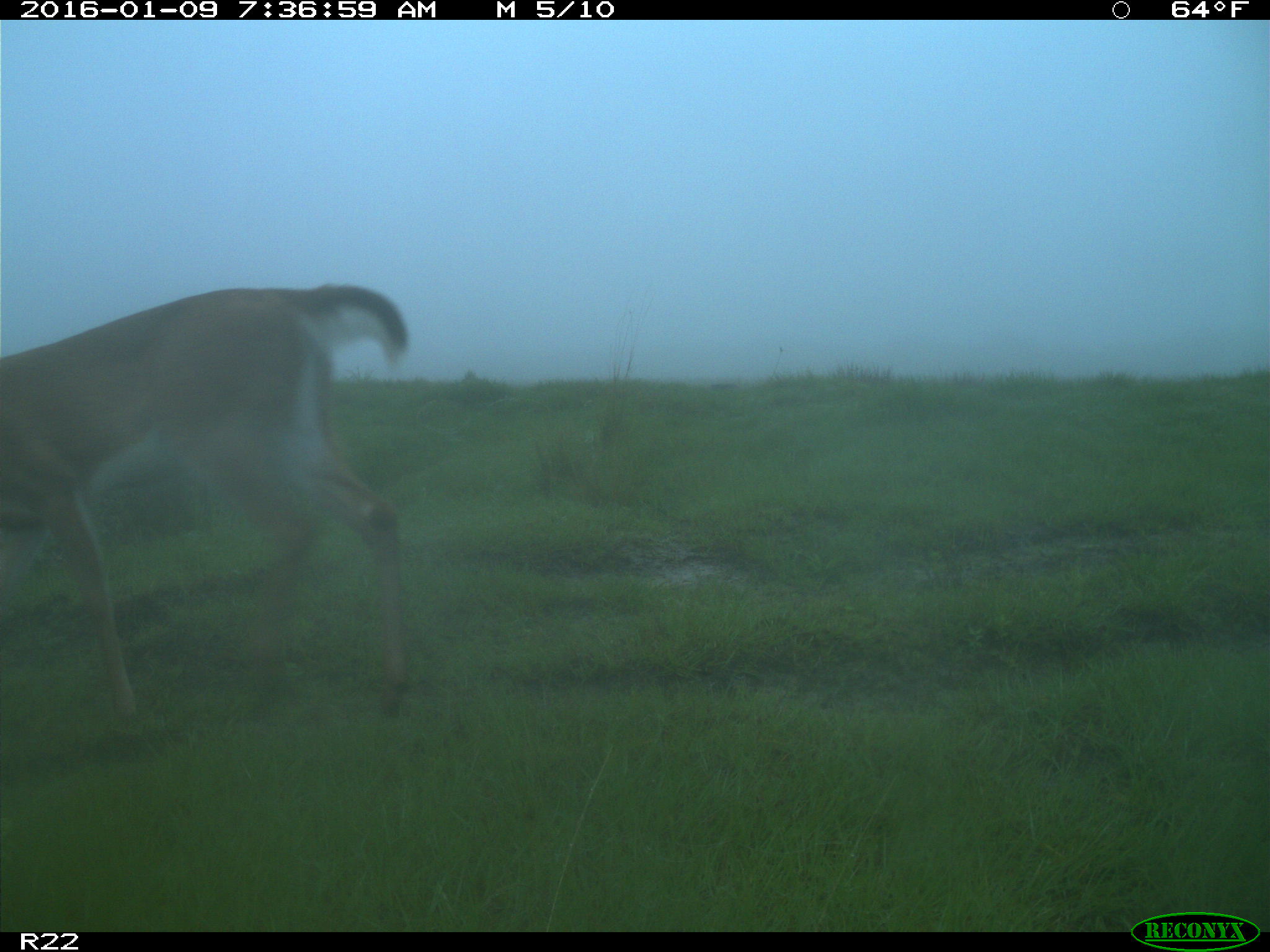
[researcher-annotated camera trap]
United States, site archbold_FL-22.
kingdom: Animalia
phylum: Chordata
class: Mammalia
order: Artiodactyla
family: Cervidae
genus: Odocoileus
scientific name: Odocoileus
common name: deer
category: unidentified deer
Unidentified deer (deer) (Odocoileus).